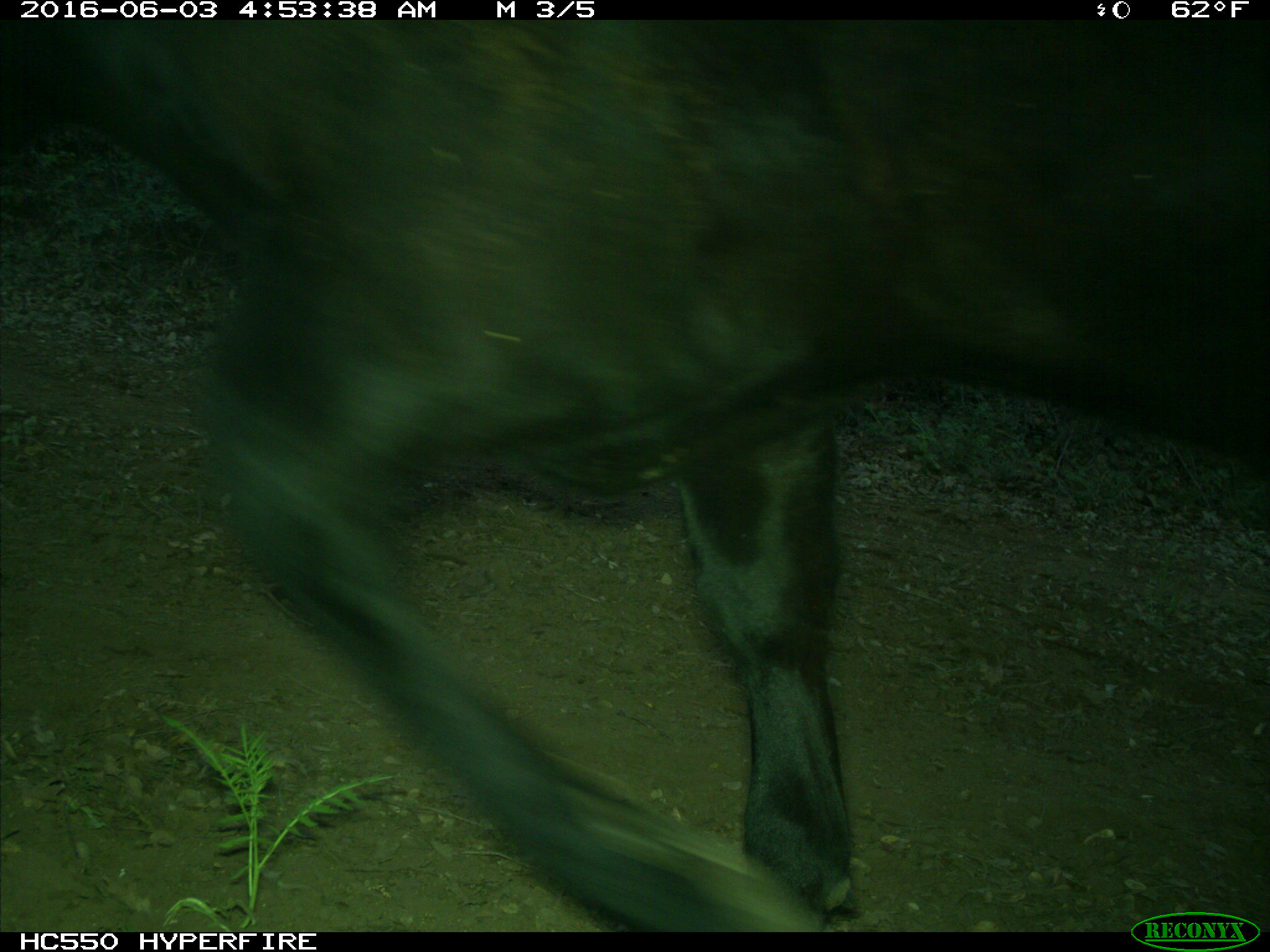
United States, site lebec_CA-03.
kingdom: Animalia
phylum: Chordata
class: Mammalia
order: Artiodactyla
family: Bovidae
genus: Bos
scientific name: Bos taurus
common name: domestic cow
Bos taurus (domestic cow).